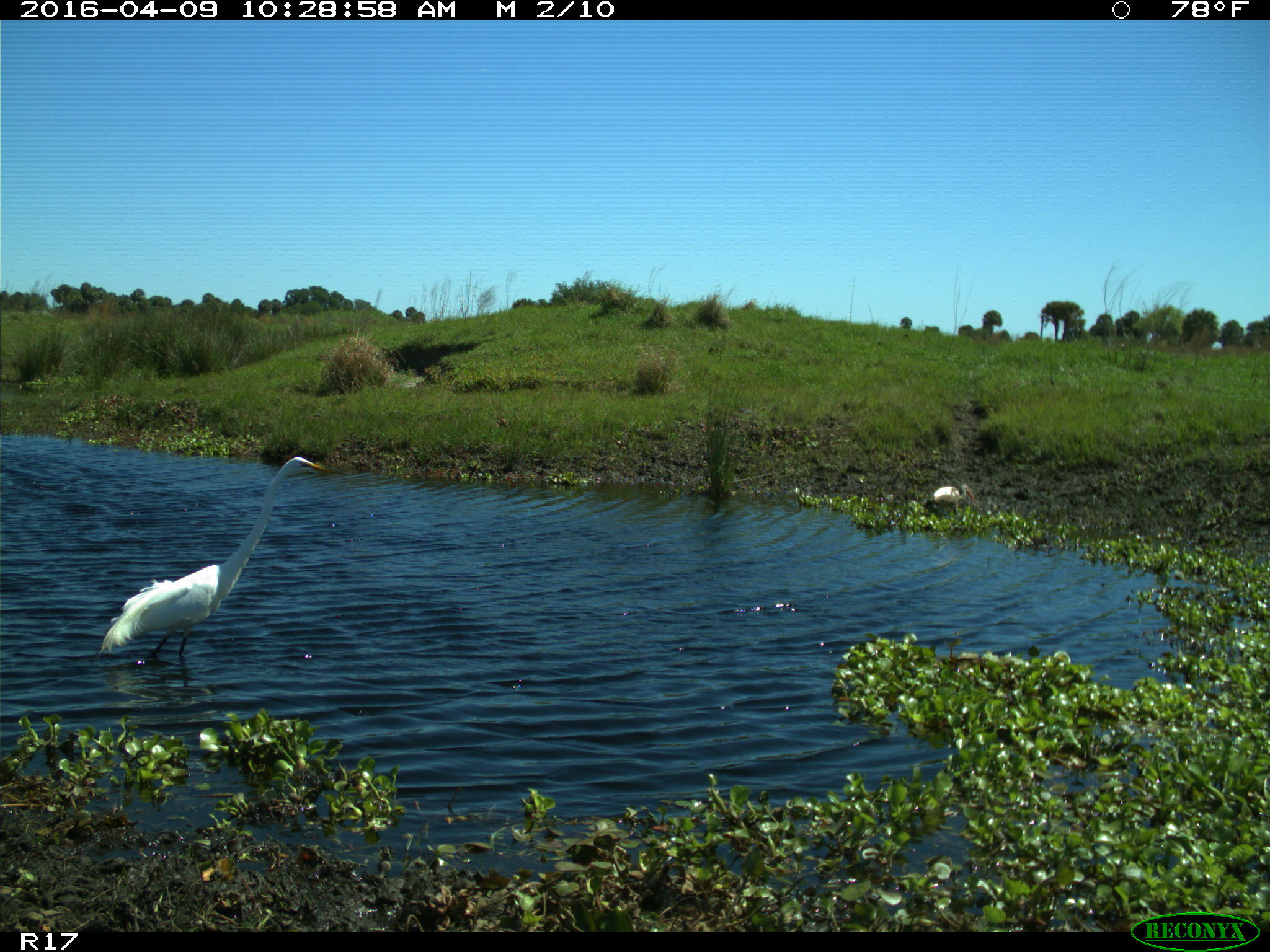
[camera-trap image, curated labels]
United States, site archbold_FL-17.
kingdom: Animalia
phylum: Chordata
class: Aves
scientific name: Aves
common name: birds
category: unidentified bird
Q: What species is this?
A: Unidentified bird (birds) (Aves).